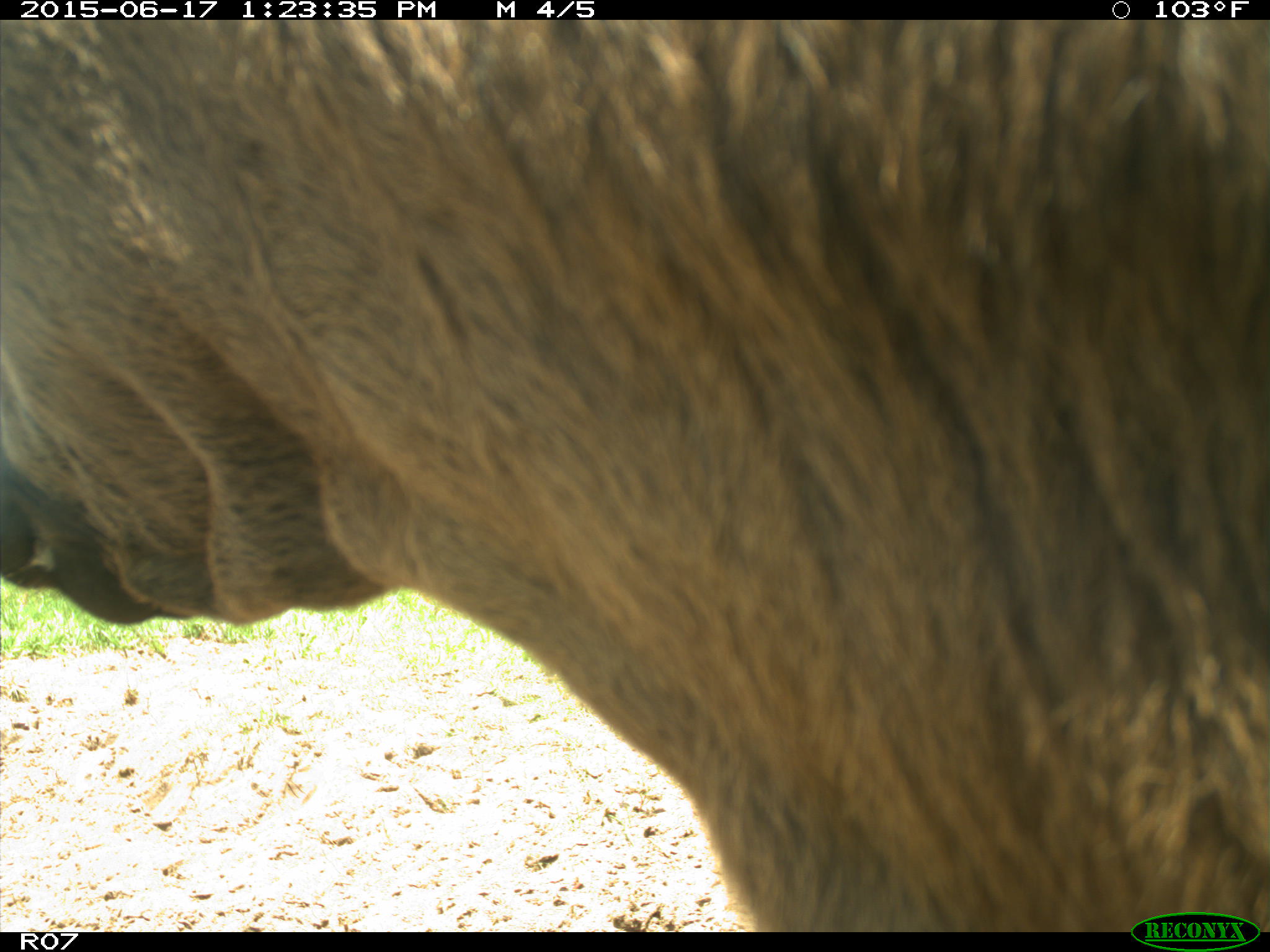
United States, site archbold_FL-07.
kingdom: Animalia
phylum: Chordata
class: Mammalia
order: Artiodactyla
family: Bovidae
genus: Bos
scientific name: Bos taurus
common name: domestic cow